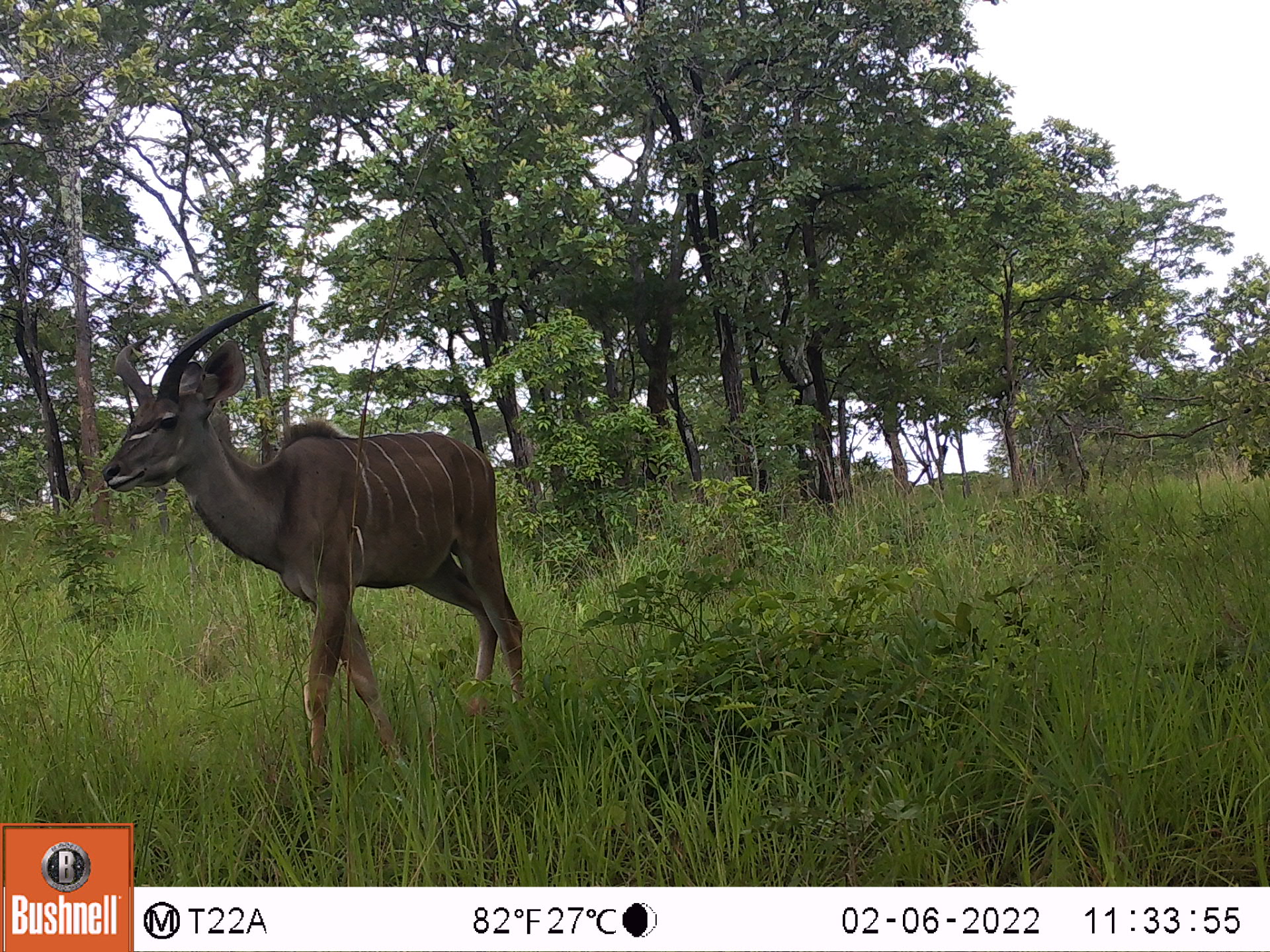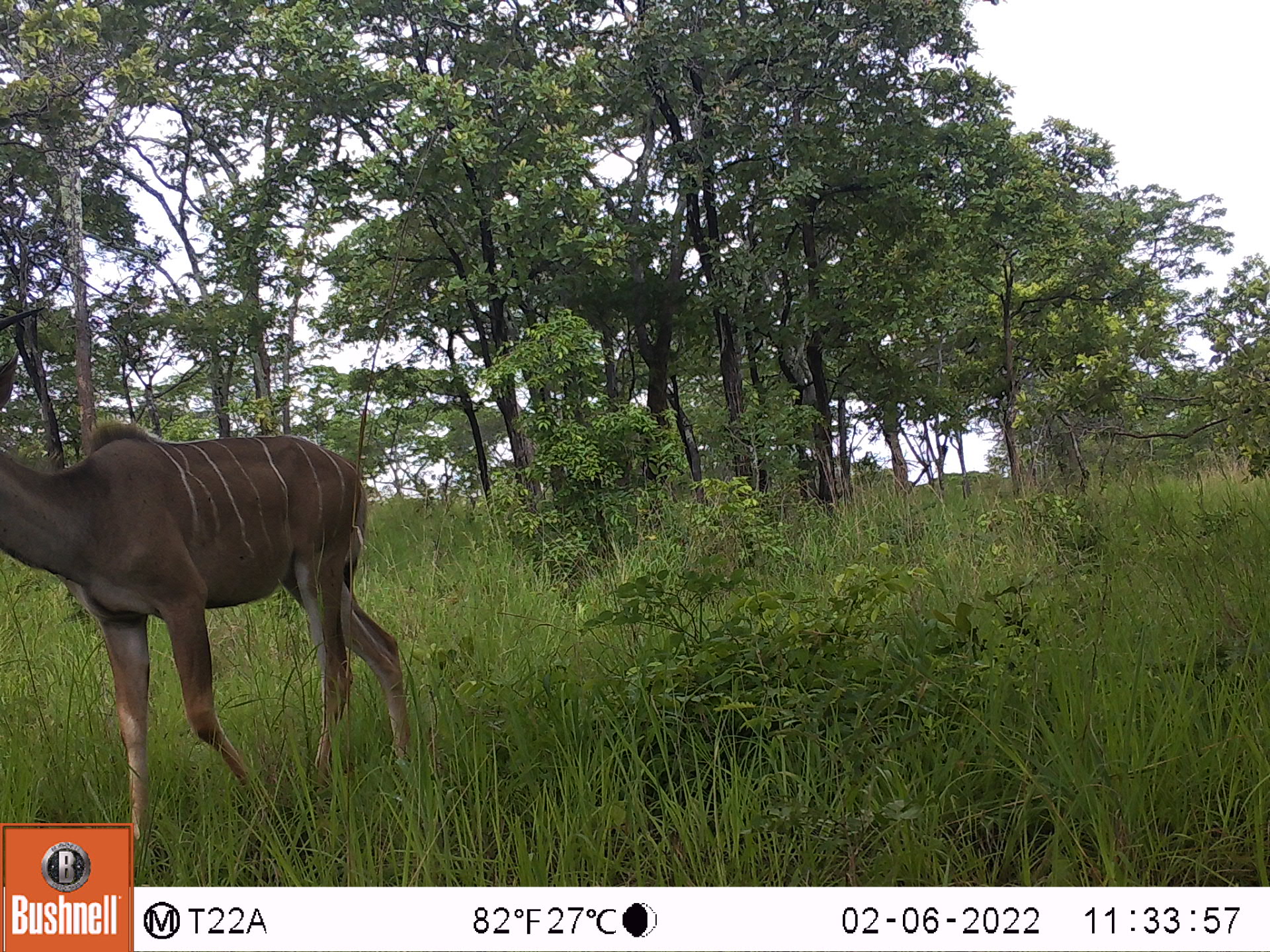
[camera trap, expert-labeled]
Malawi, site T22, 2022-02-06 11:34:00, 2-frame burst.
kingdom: Animalia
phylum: Chordata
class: Mammalia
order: Artiodactyla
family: Bovidae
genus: Tragelaphus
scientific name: Tragelaphus strepsiceros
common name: greater kudu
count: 1